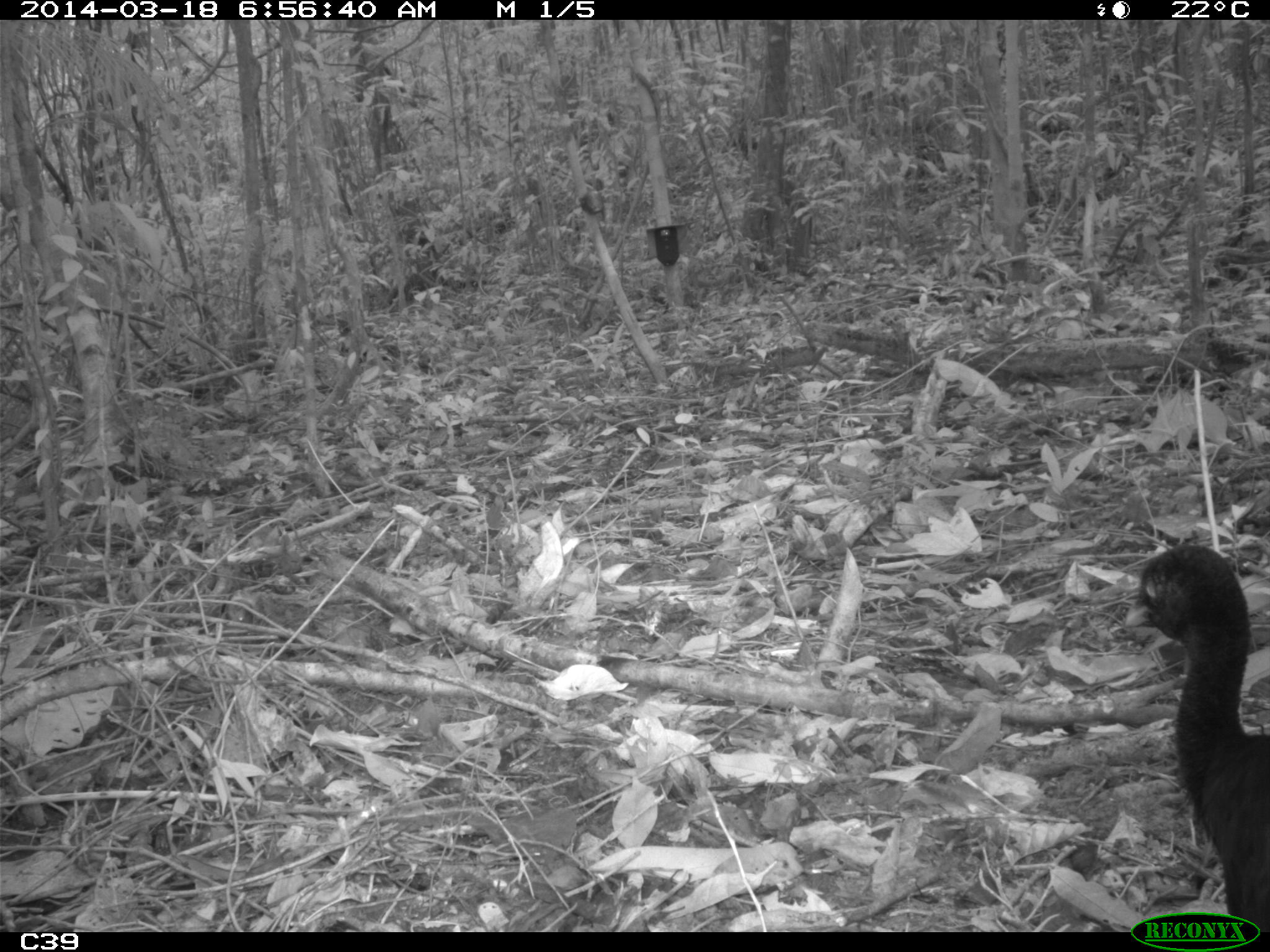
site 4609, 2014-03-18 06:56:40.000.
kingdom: Animalia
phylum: Chordata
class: Aves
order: Gruiformes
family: Psophiidae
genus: Psophia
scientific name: Psophia crepitans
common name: gray-winged trumpeter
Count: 11.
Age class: adult.